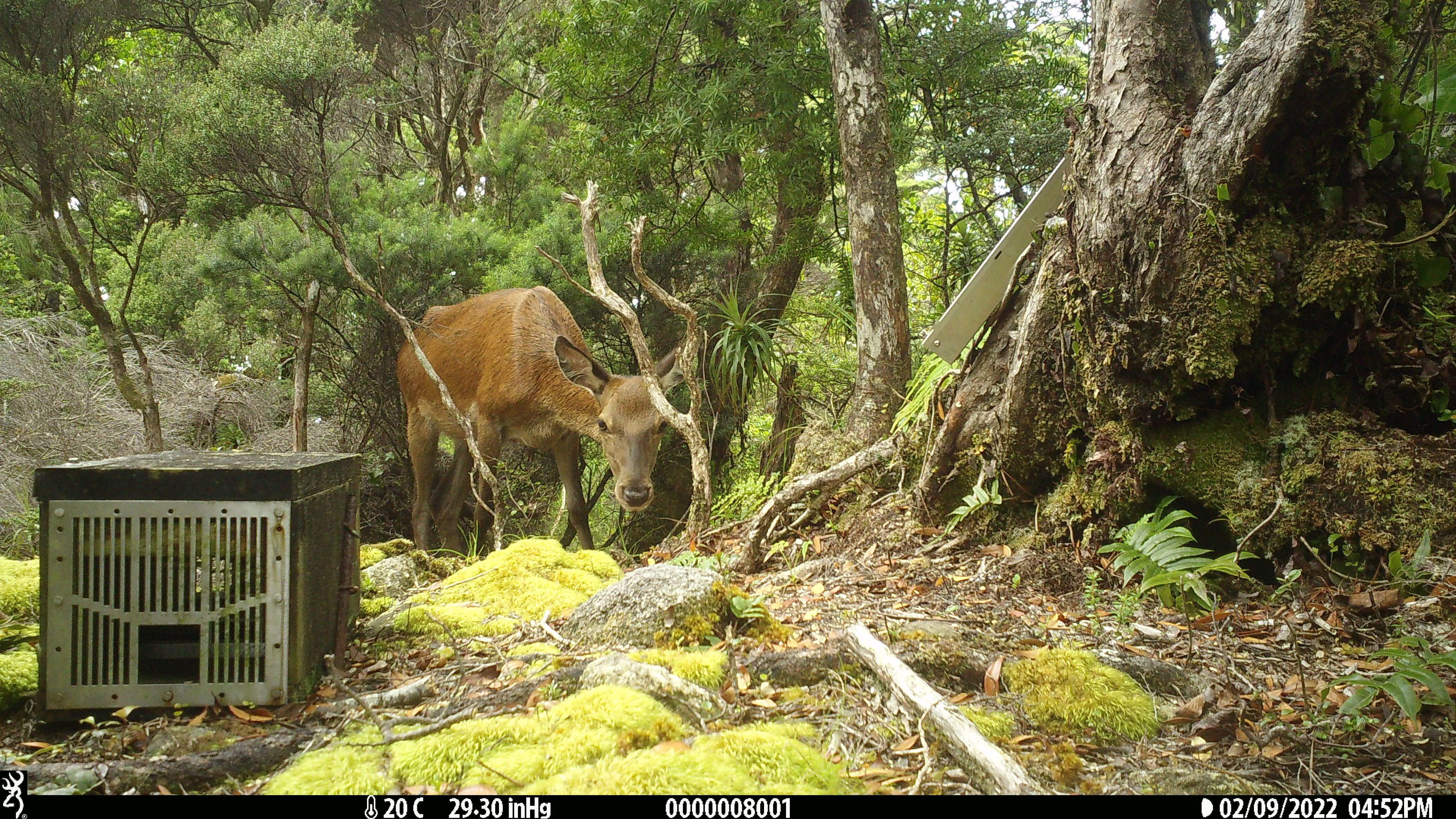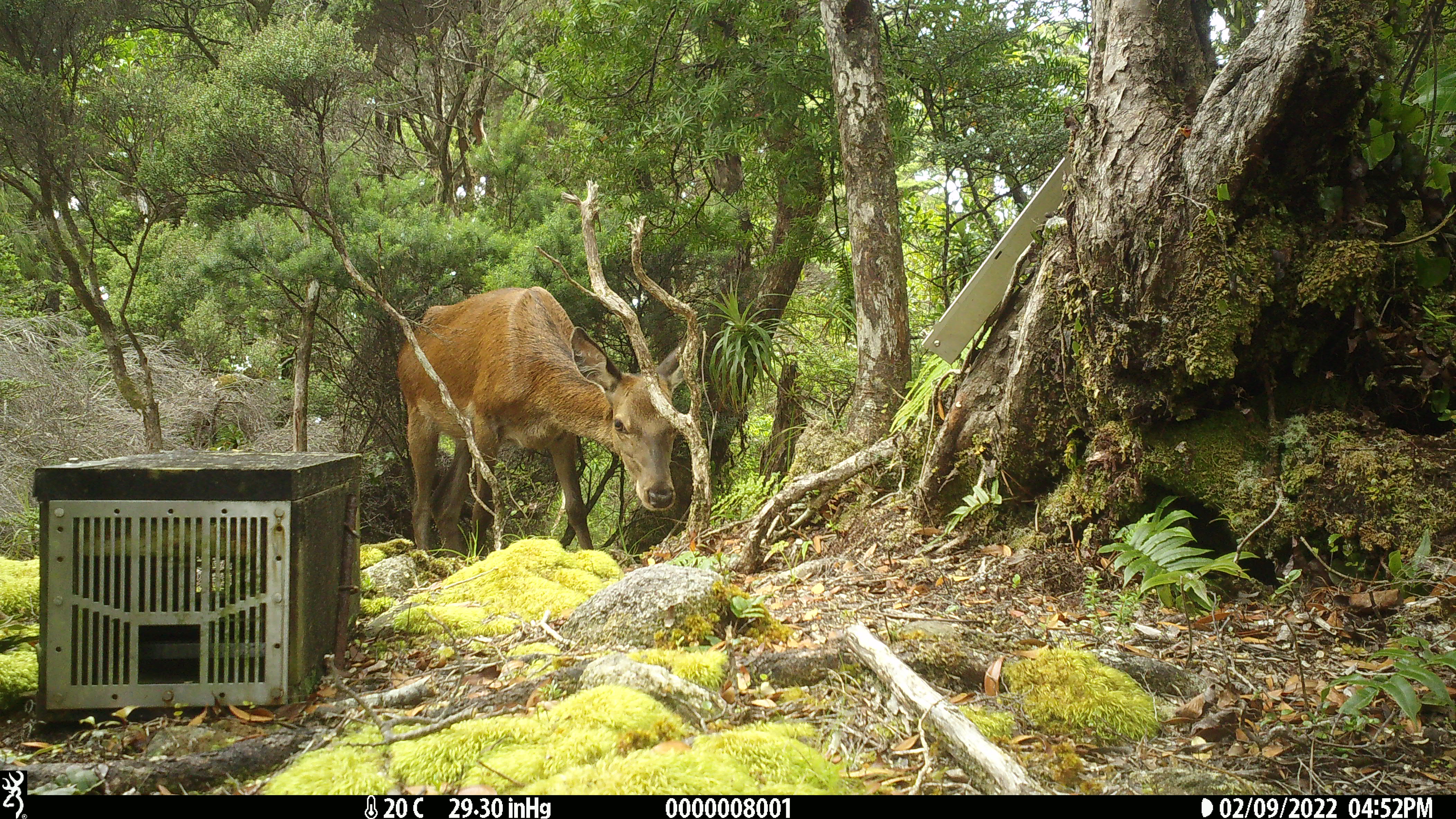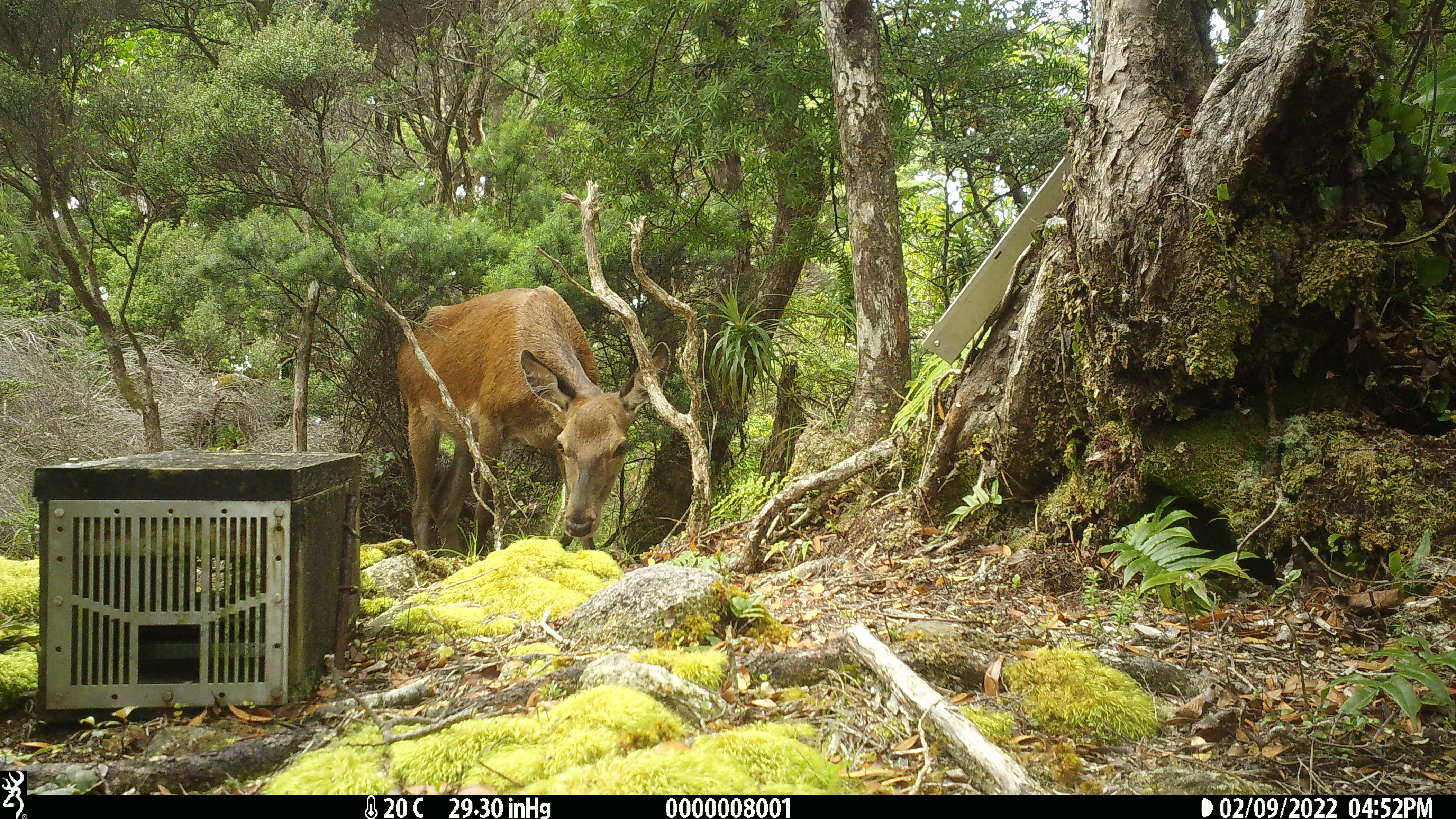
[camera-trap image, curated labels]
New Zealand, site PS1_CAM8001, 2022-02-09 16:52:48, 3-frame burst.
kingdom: Animalia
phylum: Chordata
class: Mammalia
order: Artiodactyla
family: Cervidae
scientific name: Cervidae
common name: deer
Deer (Cervidae).